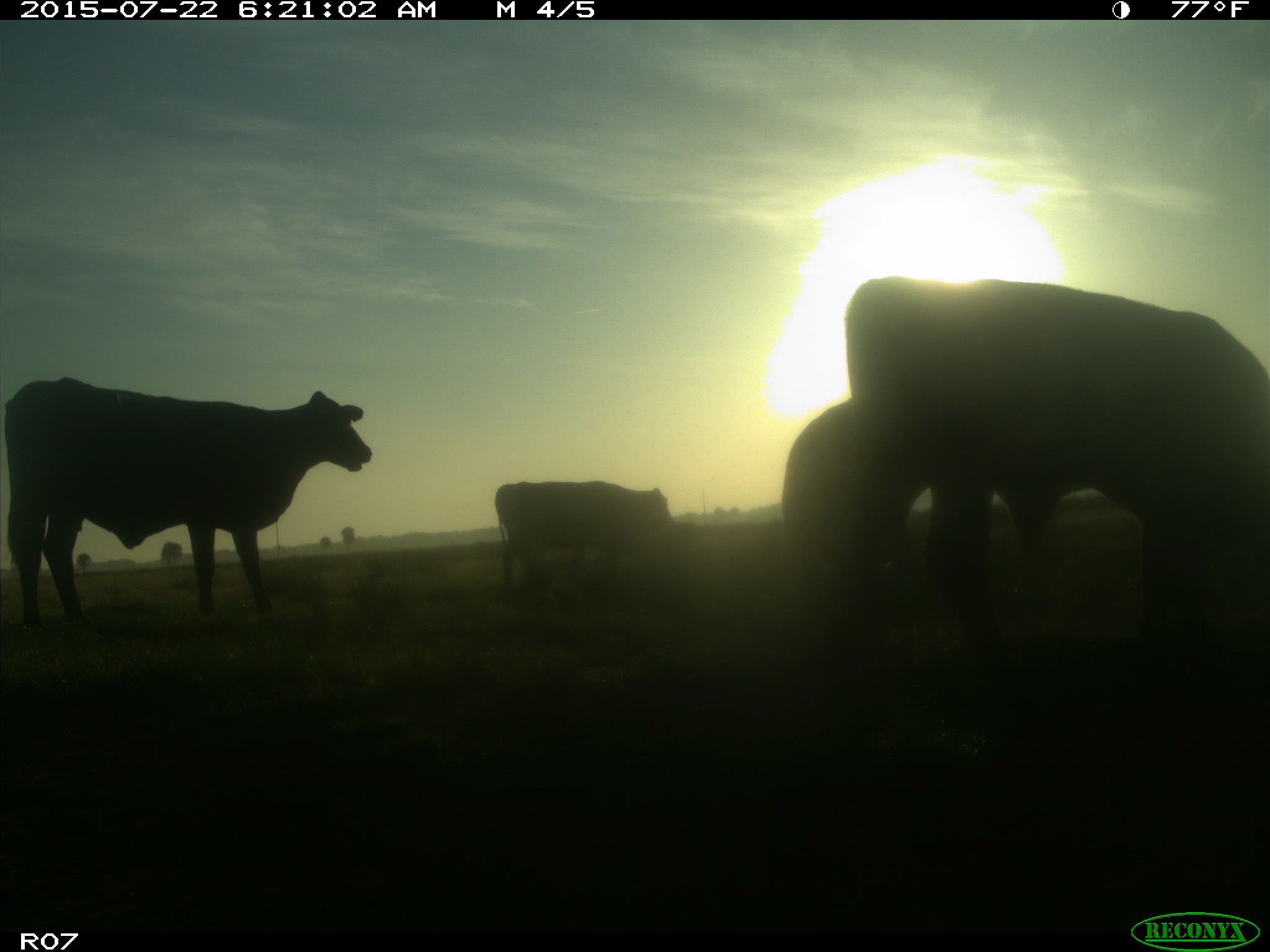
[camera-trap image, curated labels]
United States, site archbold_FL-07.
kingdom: Animalia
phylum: Chordata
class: Mammalia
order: Artiodactyla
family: Suidae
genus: Sus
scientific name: Sus scrofa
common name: wild boar